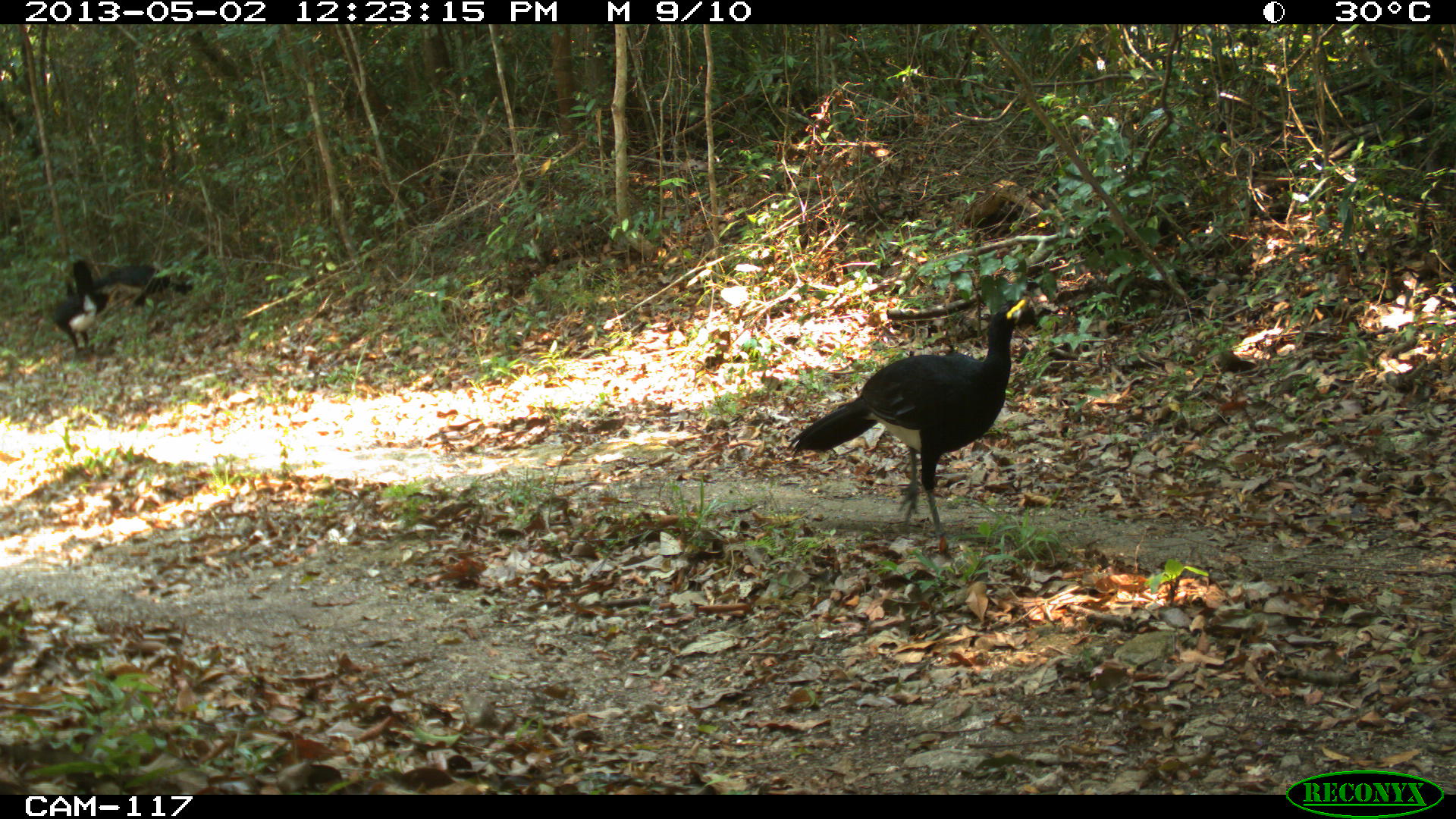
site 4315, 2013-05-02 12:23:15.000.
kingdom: Animalia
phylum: Chordata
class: Aves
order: Galliformes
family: Cracidae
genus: Crax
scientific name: Crax rubra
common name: great curassow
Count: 3.